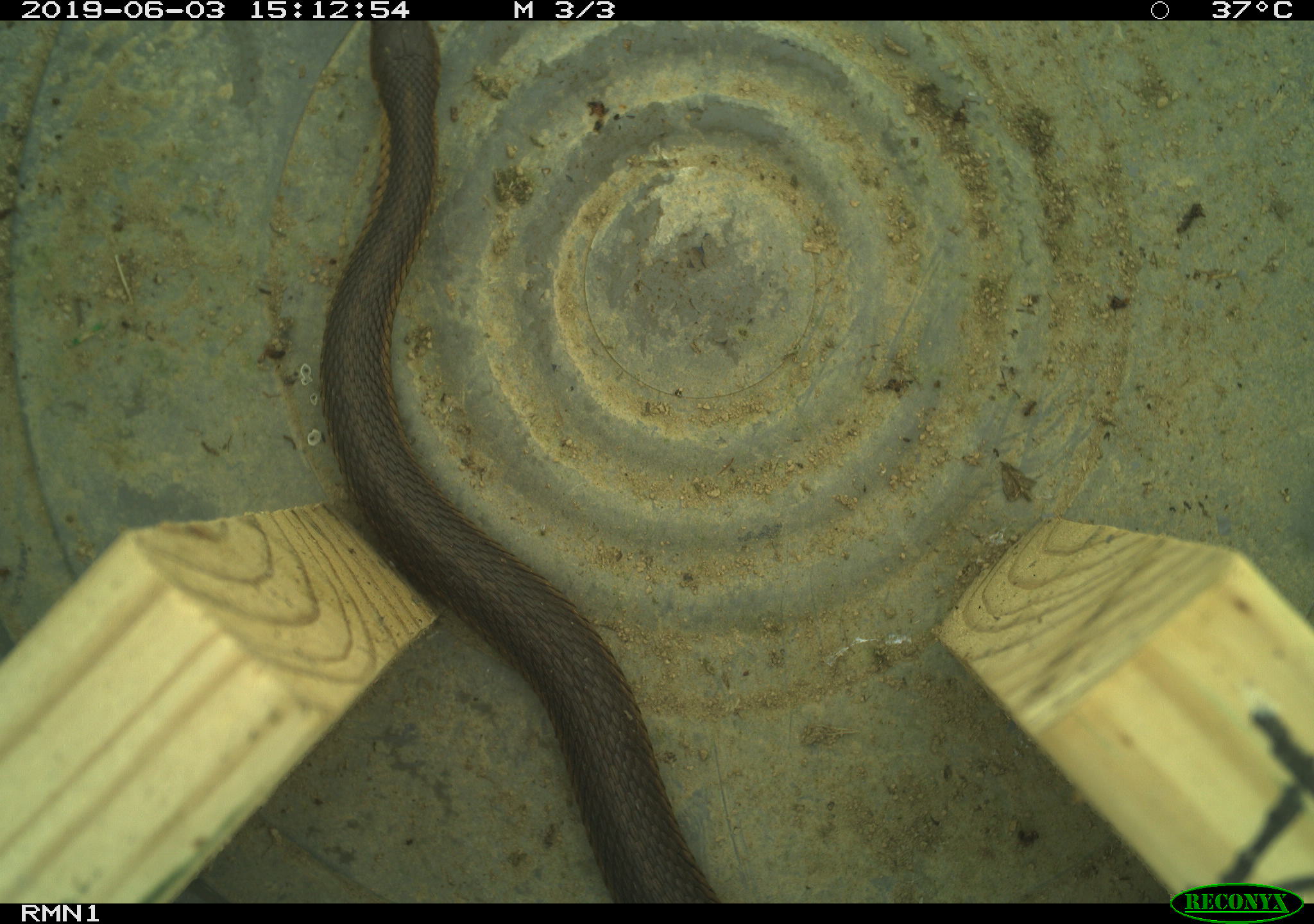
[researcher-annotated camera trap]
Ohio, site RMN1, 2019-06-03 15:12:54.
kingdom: Animalia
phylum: Chordata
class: Reptilia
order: Squamata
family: Colubridae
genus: Thamnophis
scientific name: Thamnophis sirtalis sirtalis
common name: eastern gartersnake